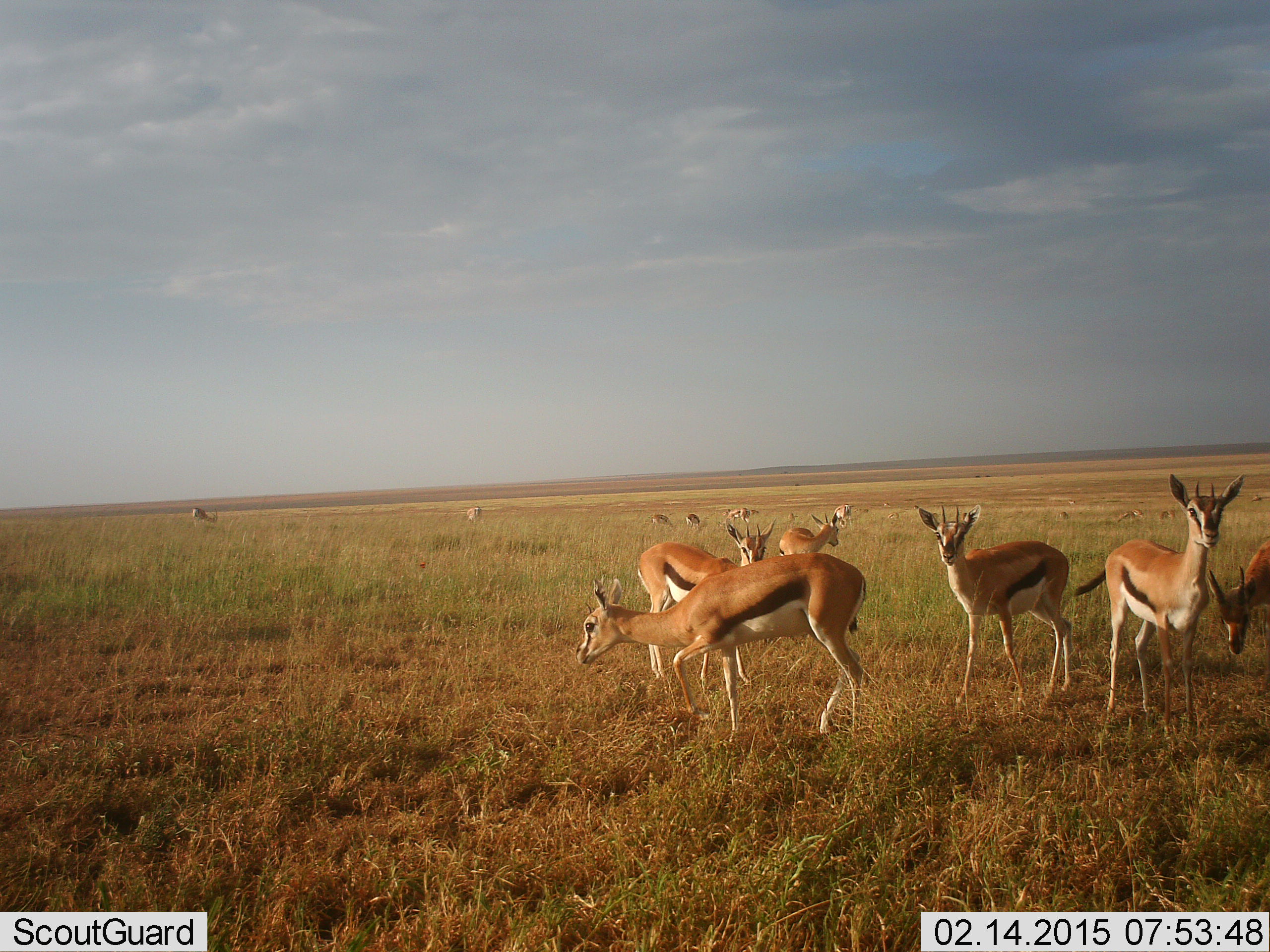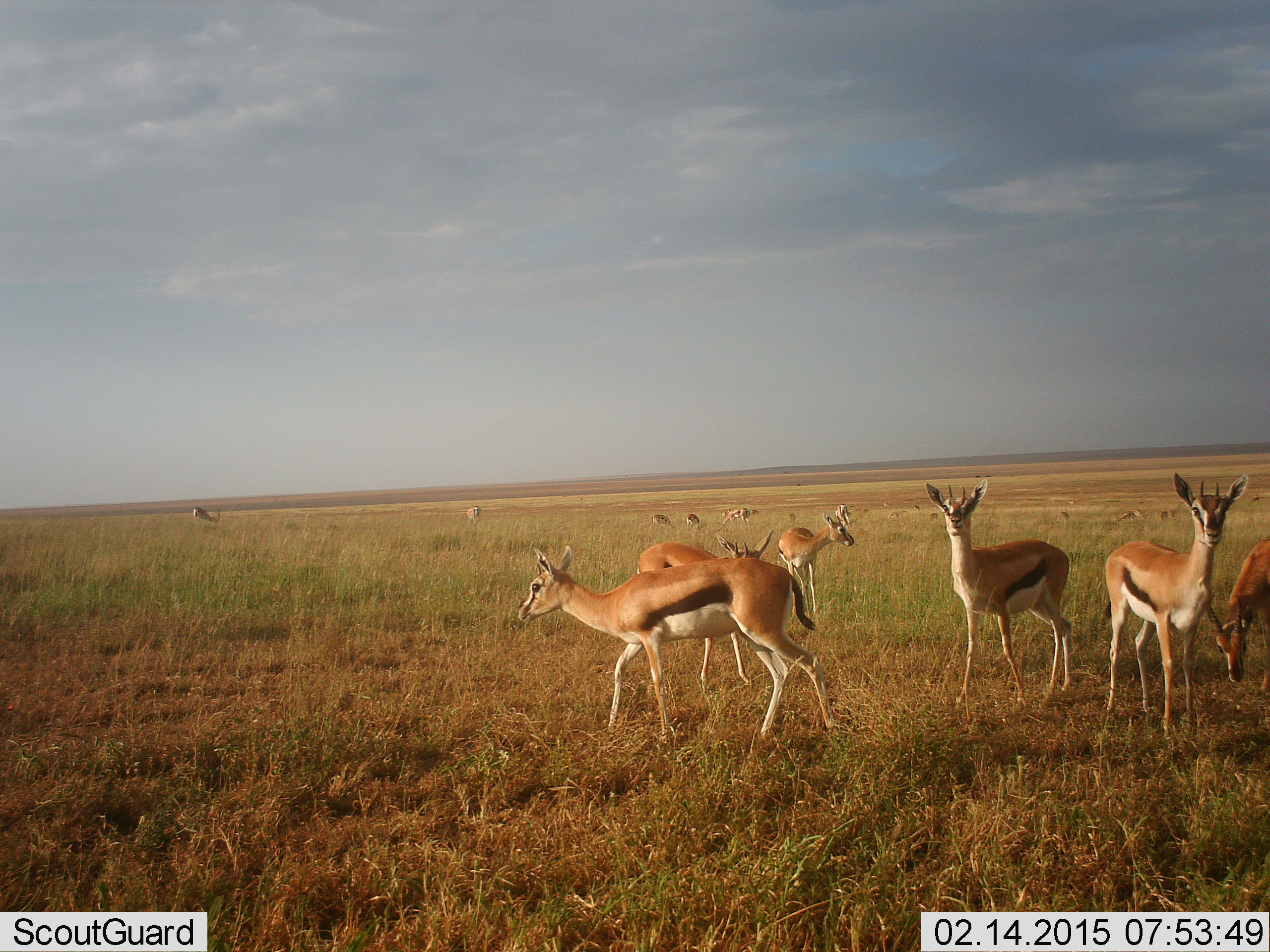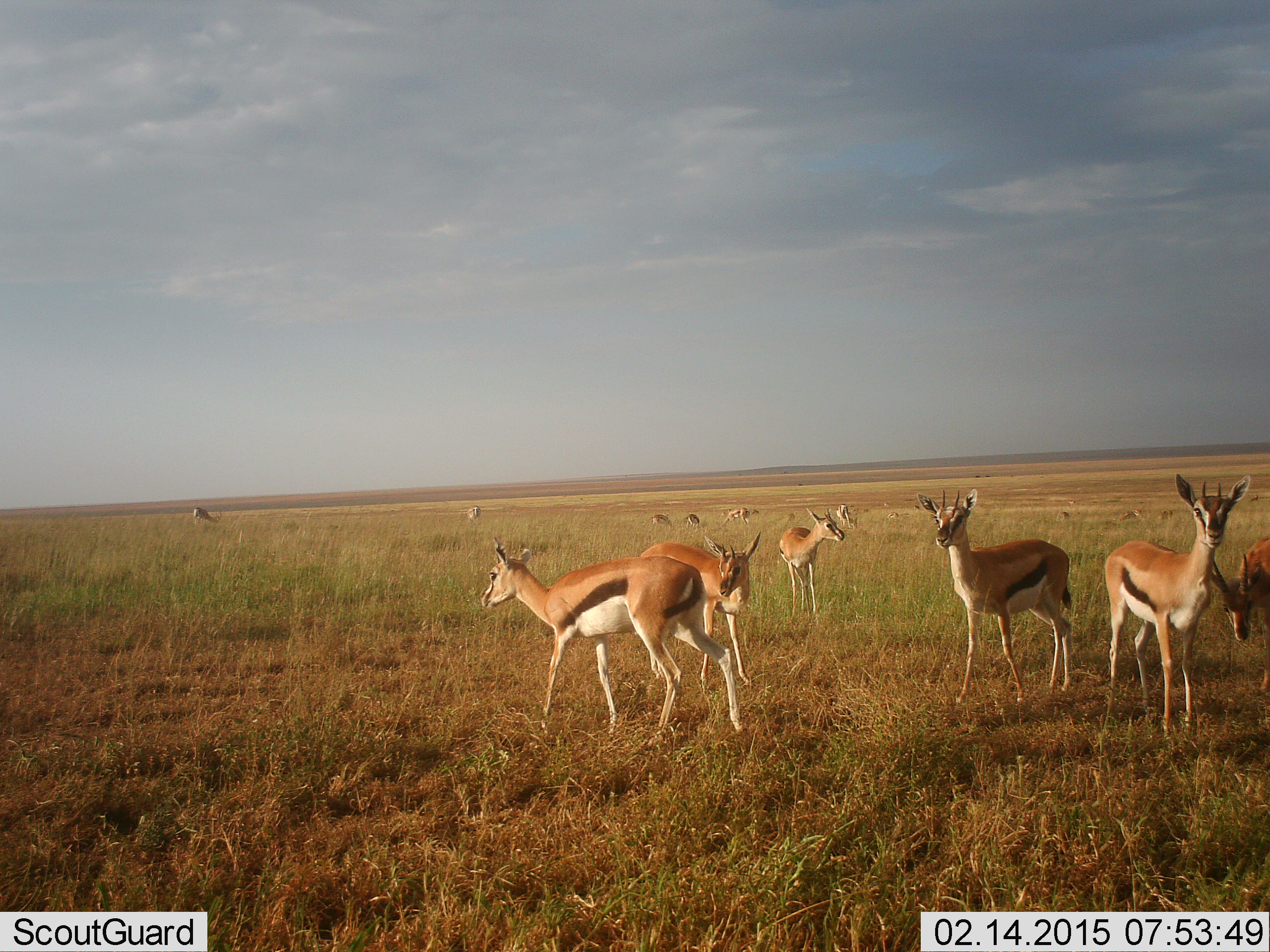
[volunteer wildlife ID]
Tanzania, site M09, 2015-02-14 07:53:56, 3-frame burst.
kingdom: Animalia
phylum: Chordata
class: Mammalia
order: Artiodactyla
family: Bovidae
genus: Eudorcas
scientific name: Eudorcas thomsonii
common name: thomson's gazelle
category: gazellethomsons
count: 11-50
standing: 100%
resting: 0%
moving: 50%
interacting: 0%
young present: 0%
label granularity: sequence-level